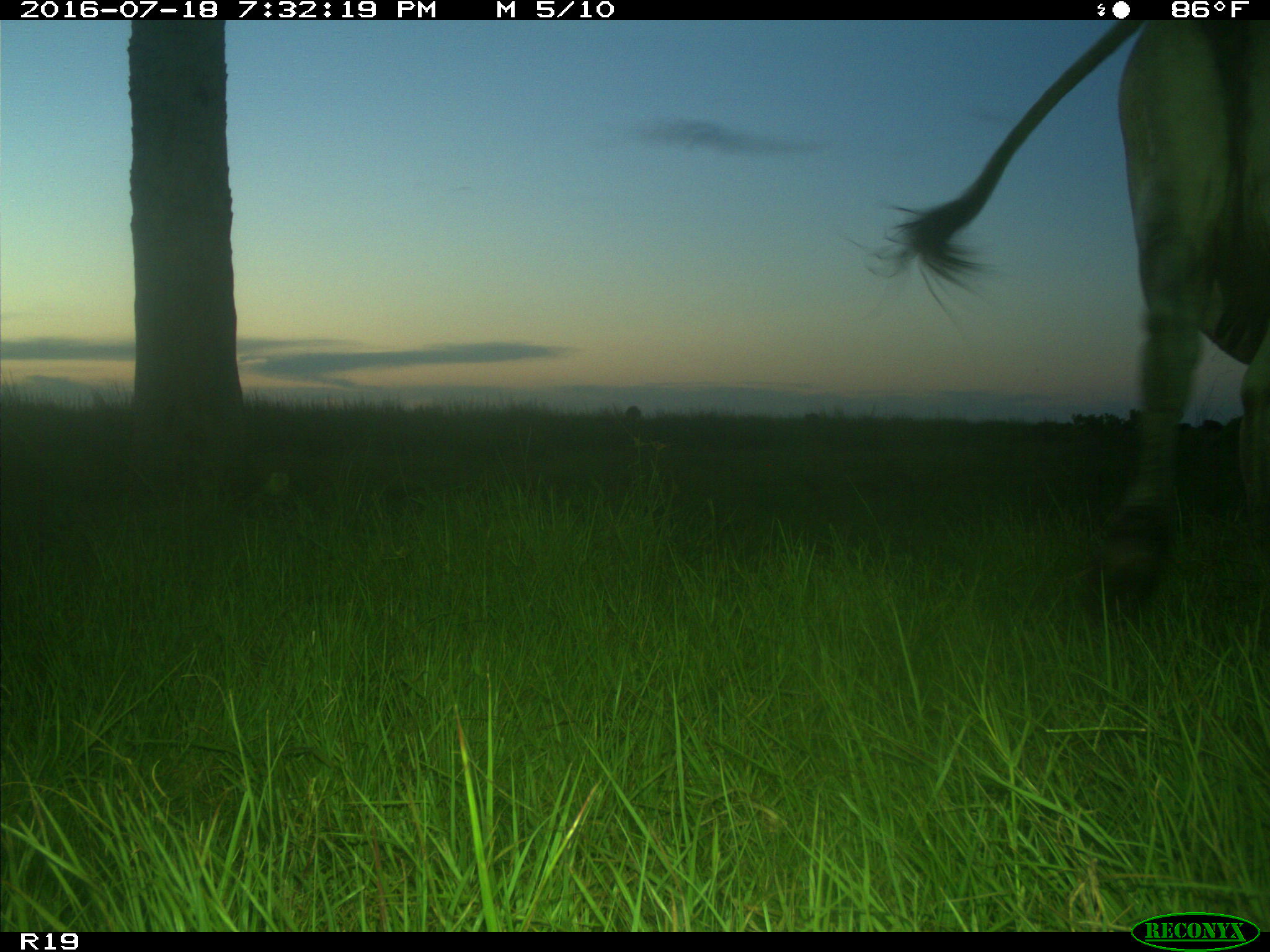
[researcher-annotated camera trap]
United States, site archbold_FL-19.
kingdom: Animalia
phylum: Chordata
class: Mammalia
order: Artiodactyla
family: Bovidae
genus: Bos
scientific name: Bos taurus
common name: domestic cow